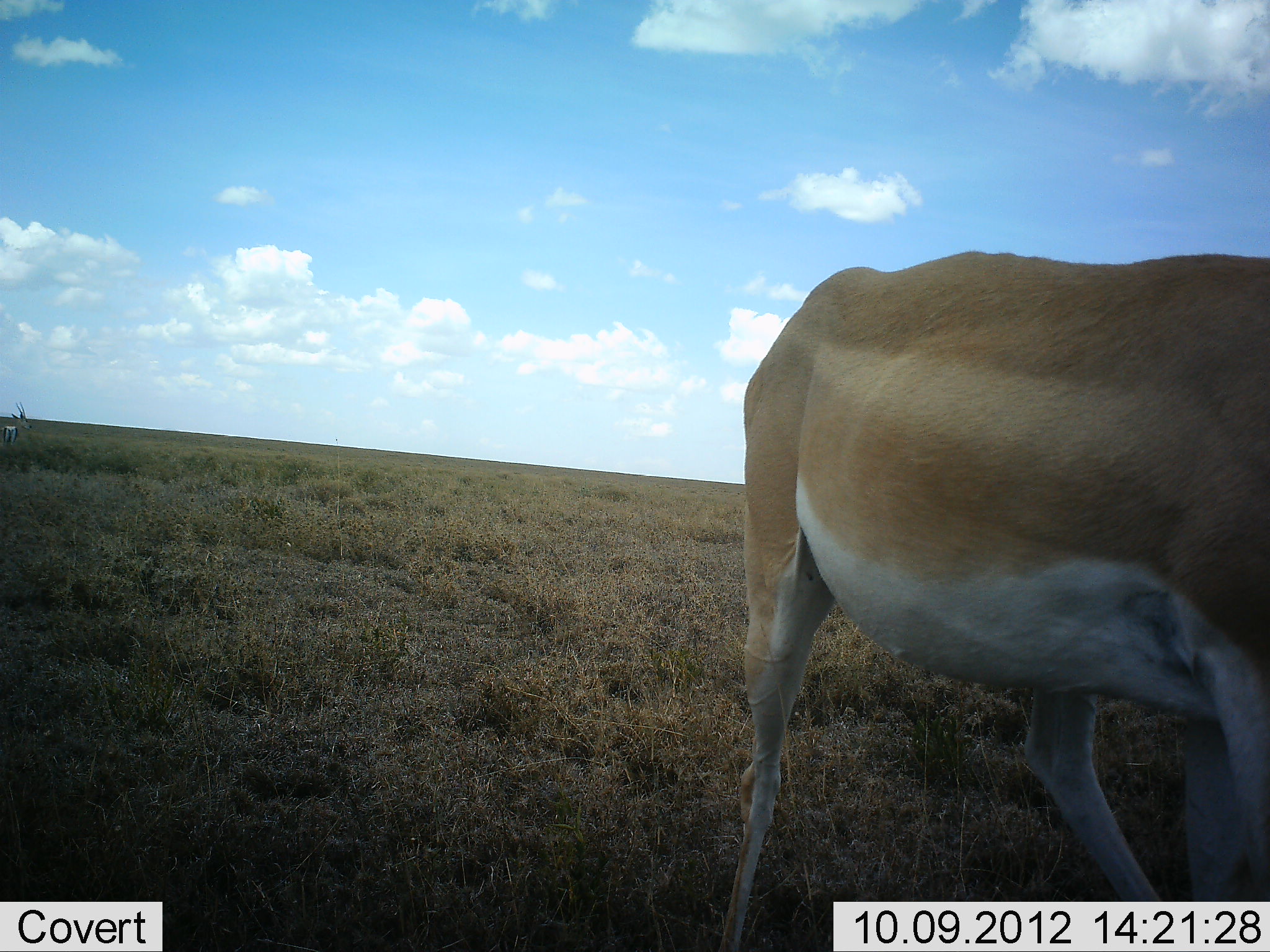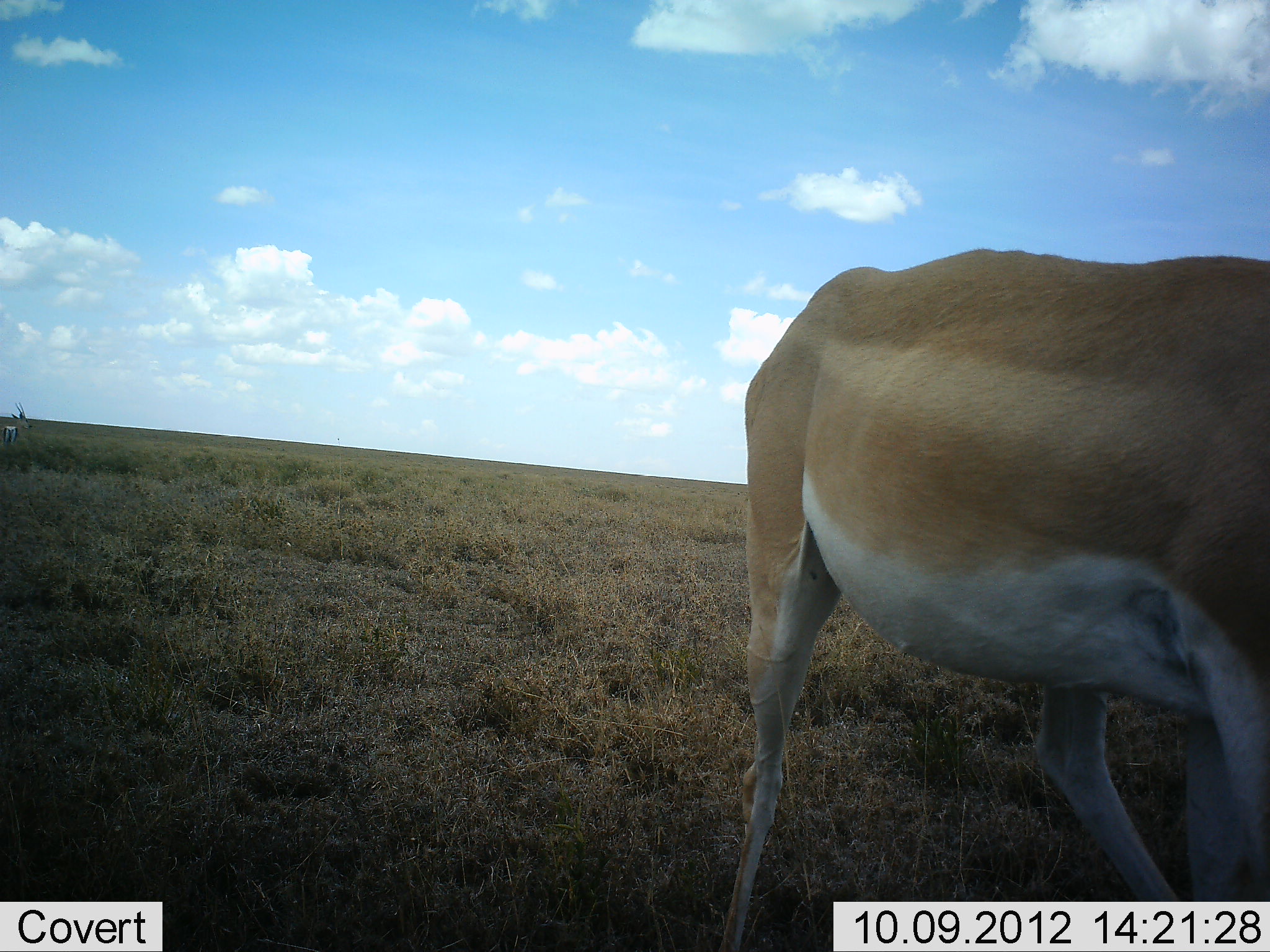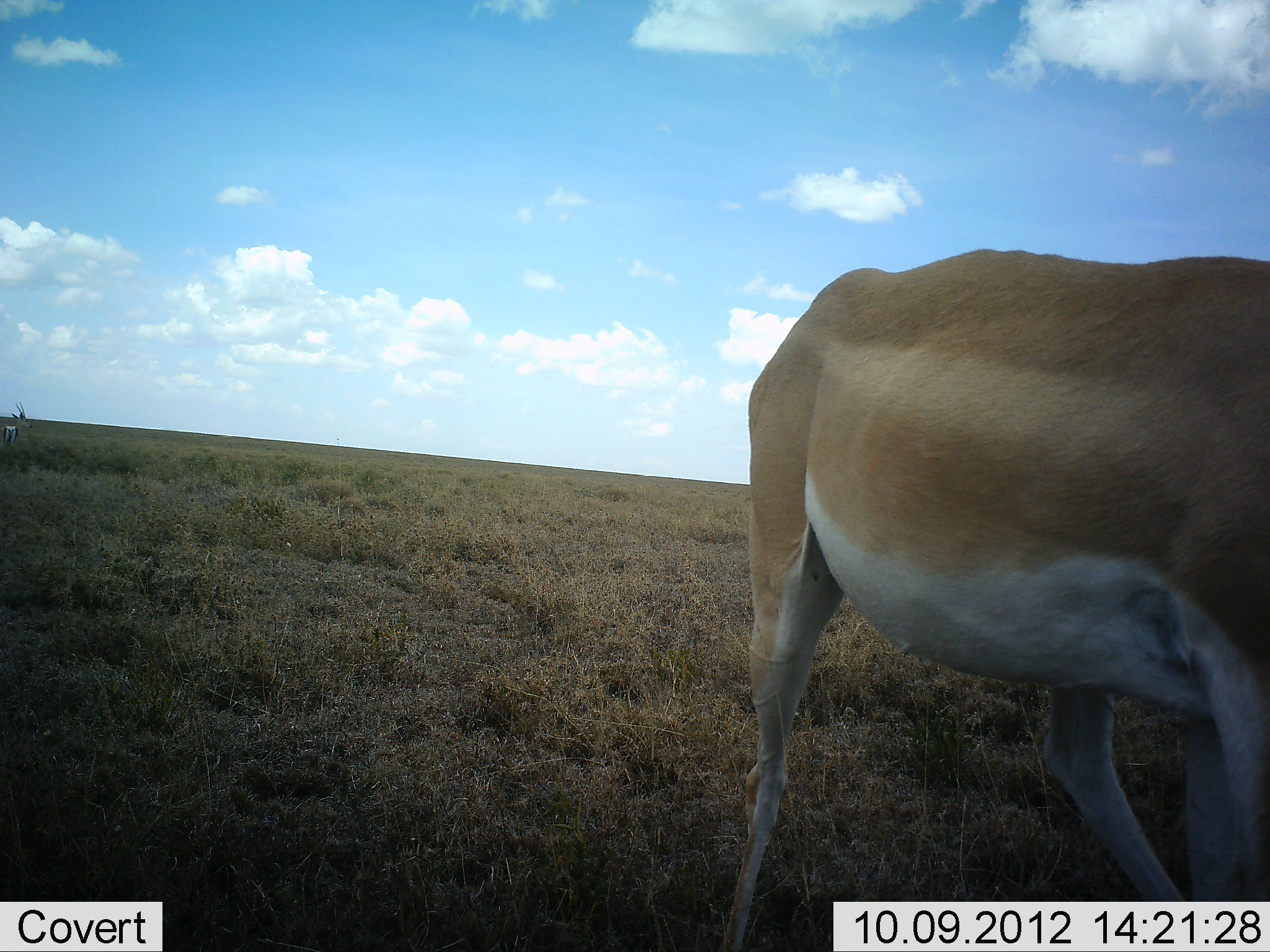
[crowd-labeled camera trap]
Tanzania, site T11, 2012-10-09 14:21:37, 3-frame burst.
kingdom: Animalia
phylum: Chordata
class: Mammalia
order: Artiodactyla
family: Bovidae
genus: Nanger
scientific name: Nanger granti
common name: grant's gazelle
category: gazellegrants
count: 1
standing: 100%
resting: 0%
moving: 0%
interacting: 0%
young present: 0%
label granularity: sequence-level